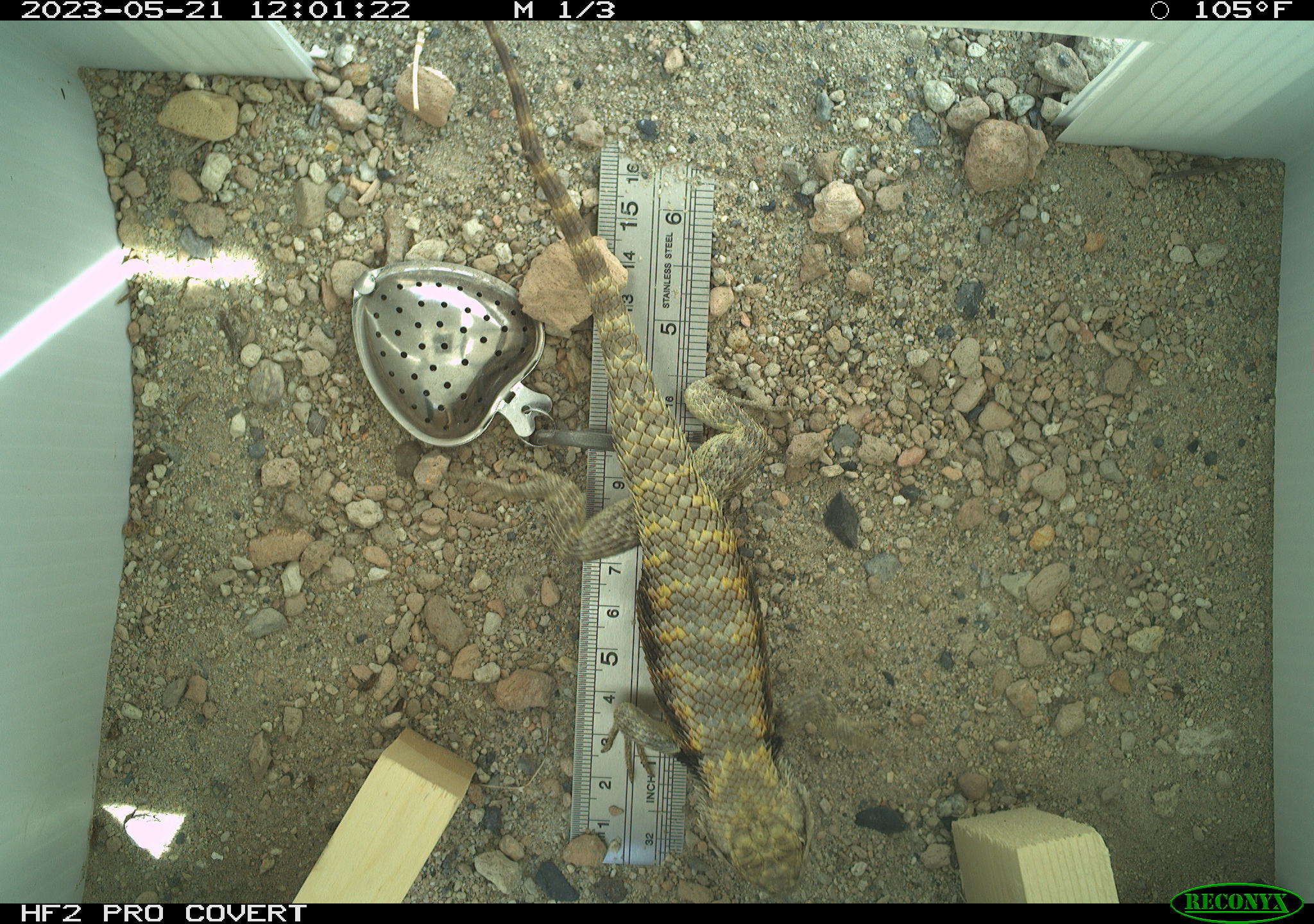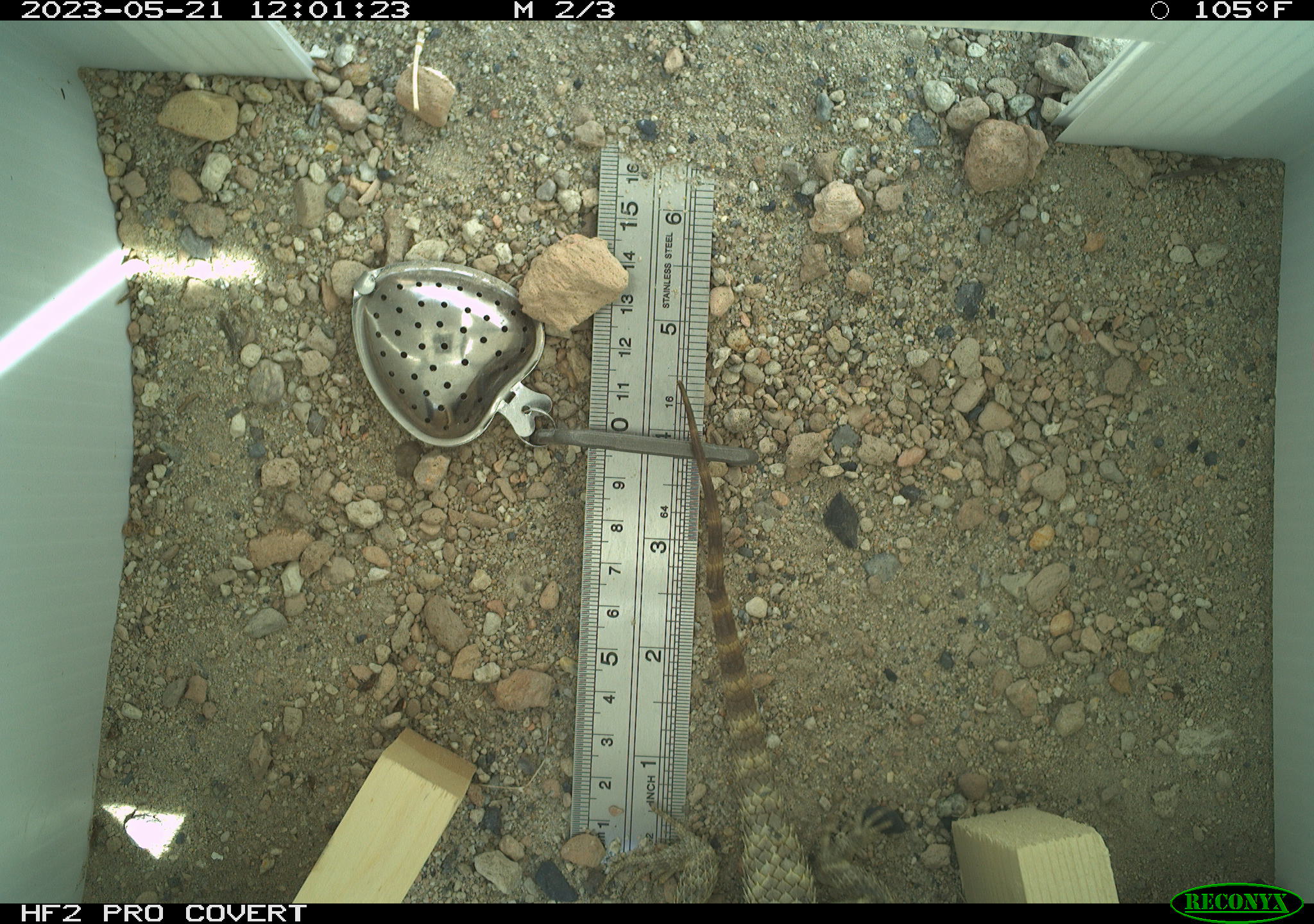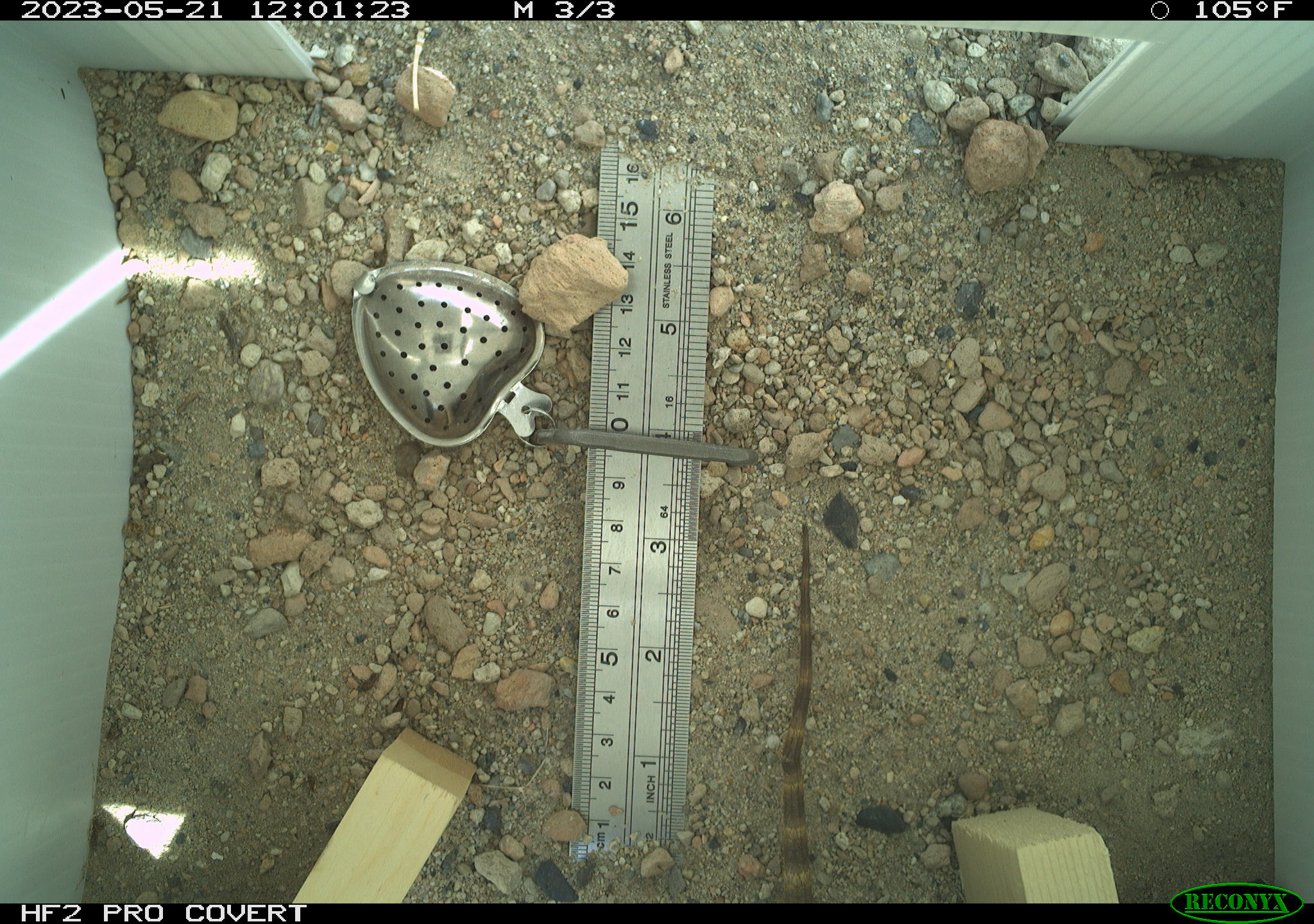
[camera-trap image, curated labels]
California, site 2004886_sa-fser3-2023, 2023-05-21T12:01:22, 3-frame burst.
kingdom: Animalia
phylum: Chordata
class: Reptilia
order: Squamata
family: Phrynosomatidae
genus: Sceloporus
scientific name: Sceloporus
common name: spiny lizards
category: sceloporus species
Sceloporus species (spiny lizards) (Sceloporus).